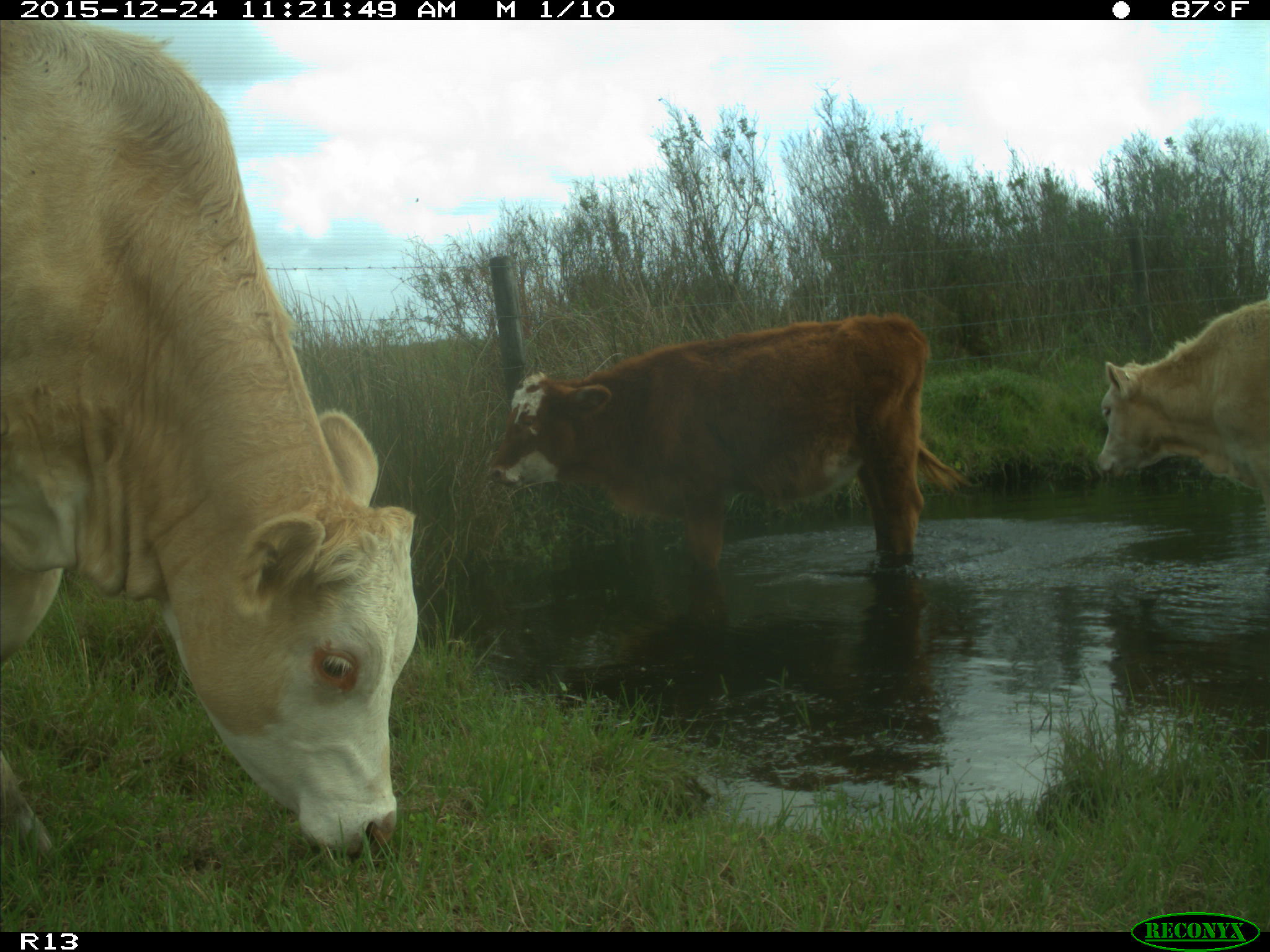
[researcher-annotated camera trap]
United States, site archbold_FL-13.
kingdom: Animalia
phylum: Chordata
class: Mammalia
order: Artiodactyla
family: Bovidae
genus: Bos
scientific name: Bos taurus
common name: domestic cow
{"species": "Bos taurus (domestic cow)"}